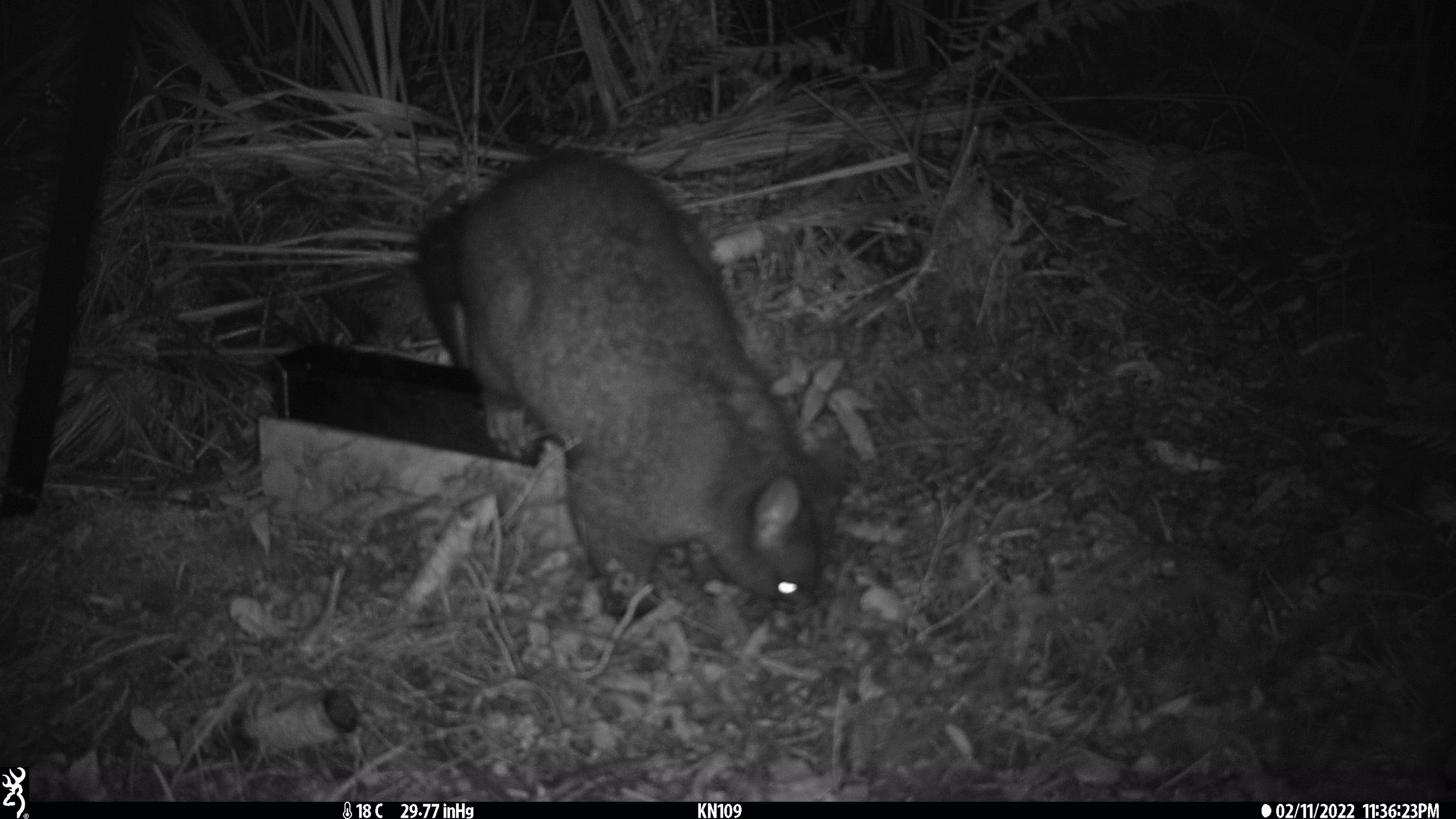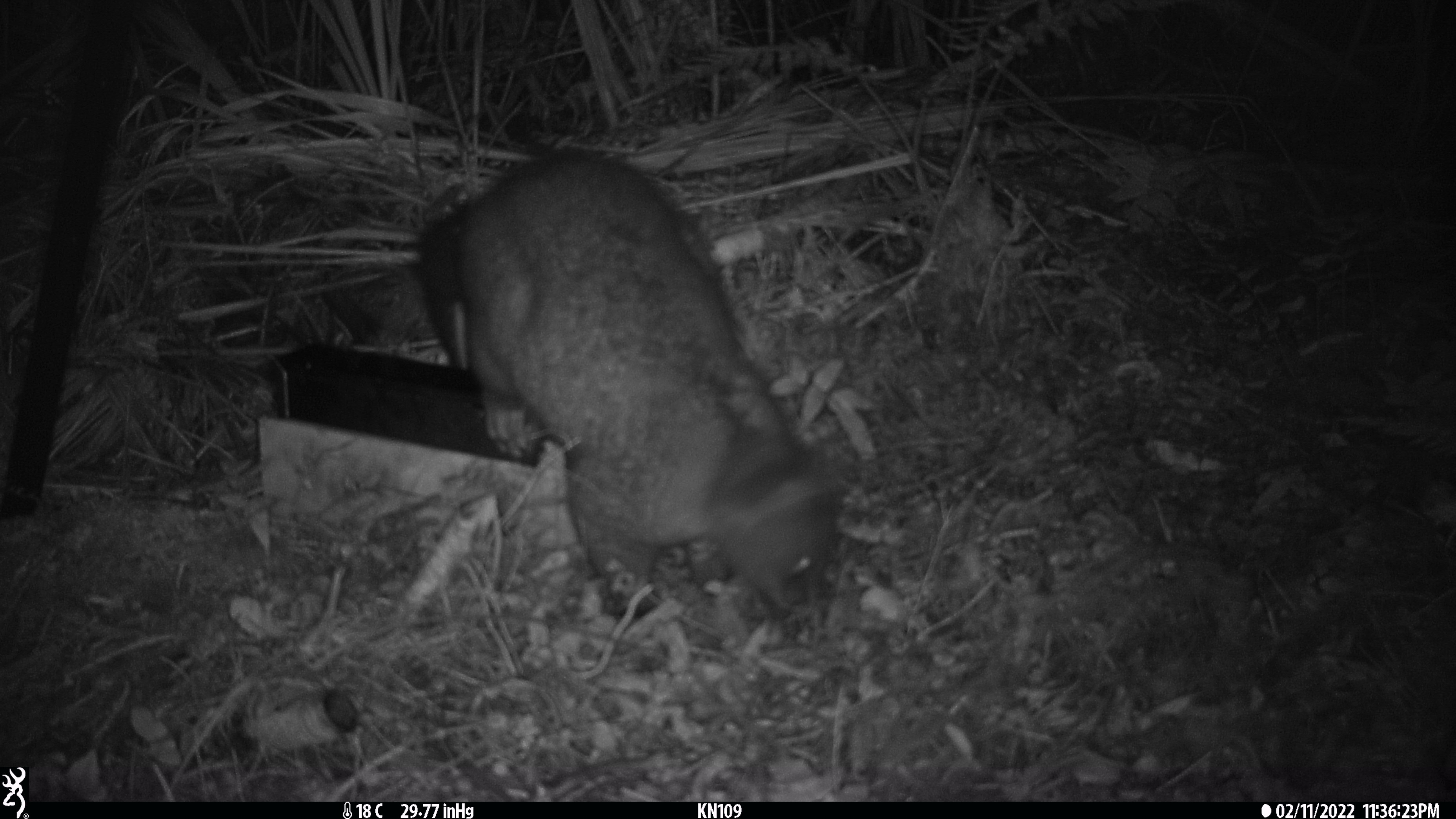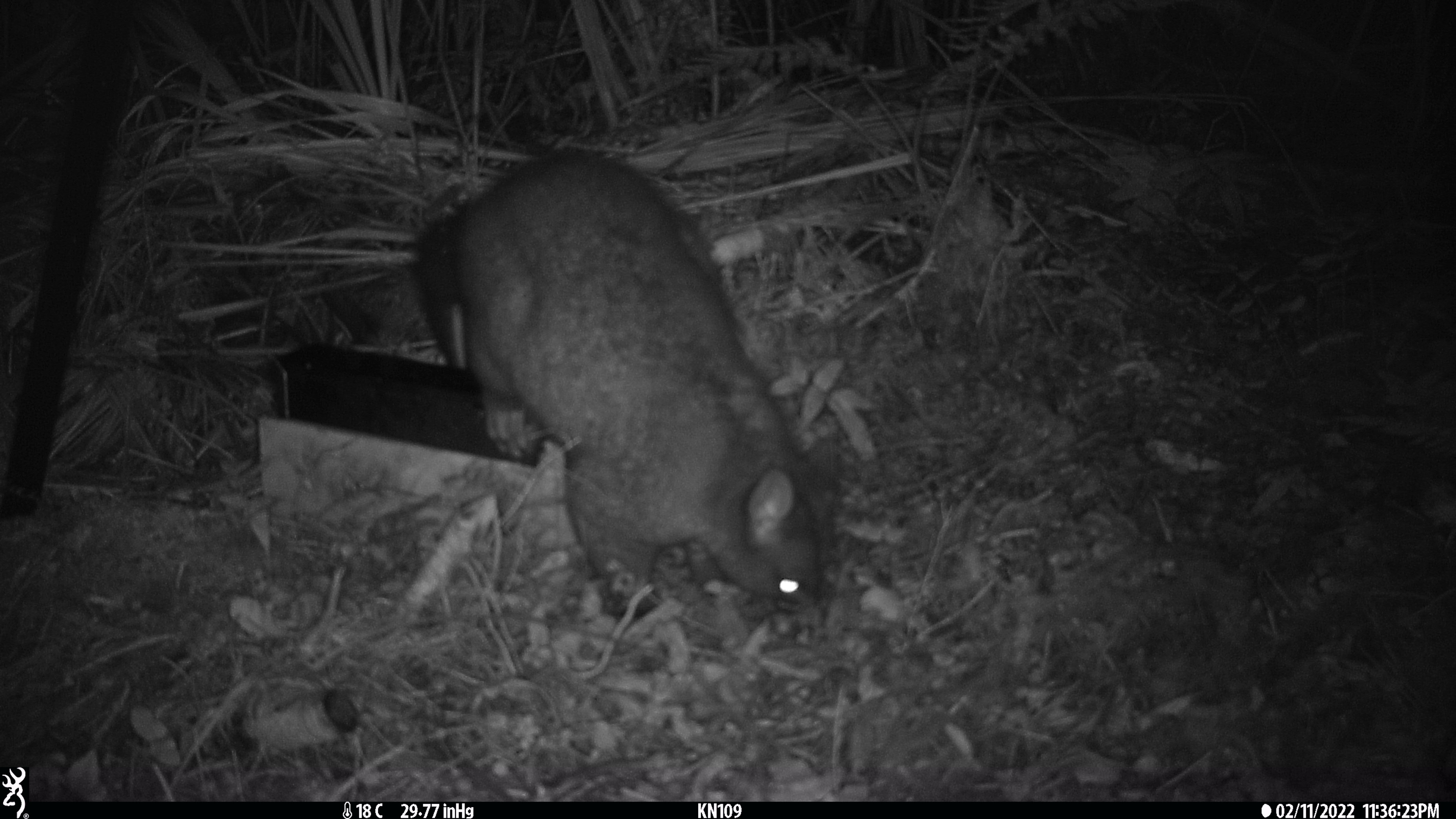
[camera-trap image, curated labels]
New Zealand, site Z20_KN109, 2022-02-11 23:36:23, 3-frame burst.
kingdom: Animalia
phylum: Chordata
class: Mammalia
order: Diprotodontia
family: Phalangeridae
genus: Trichosurus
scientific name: Trichosurus vulpecula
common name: common brushtail possum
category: possum